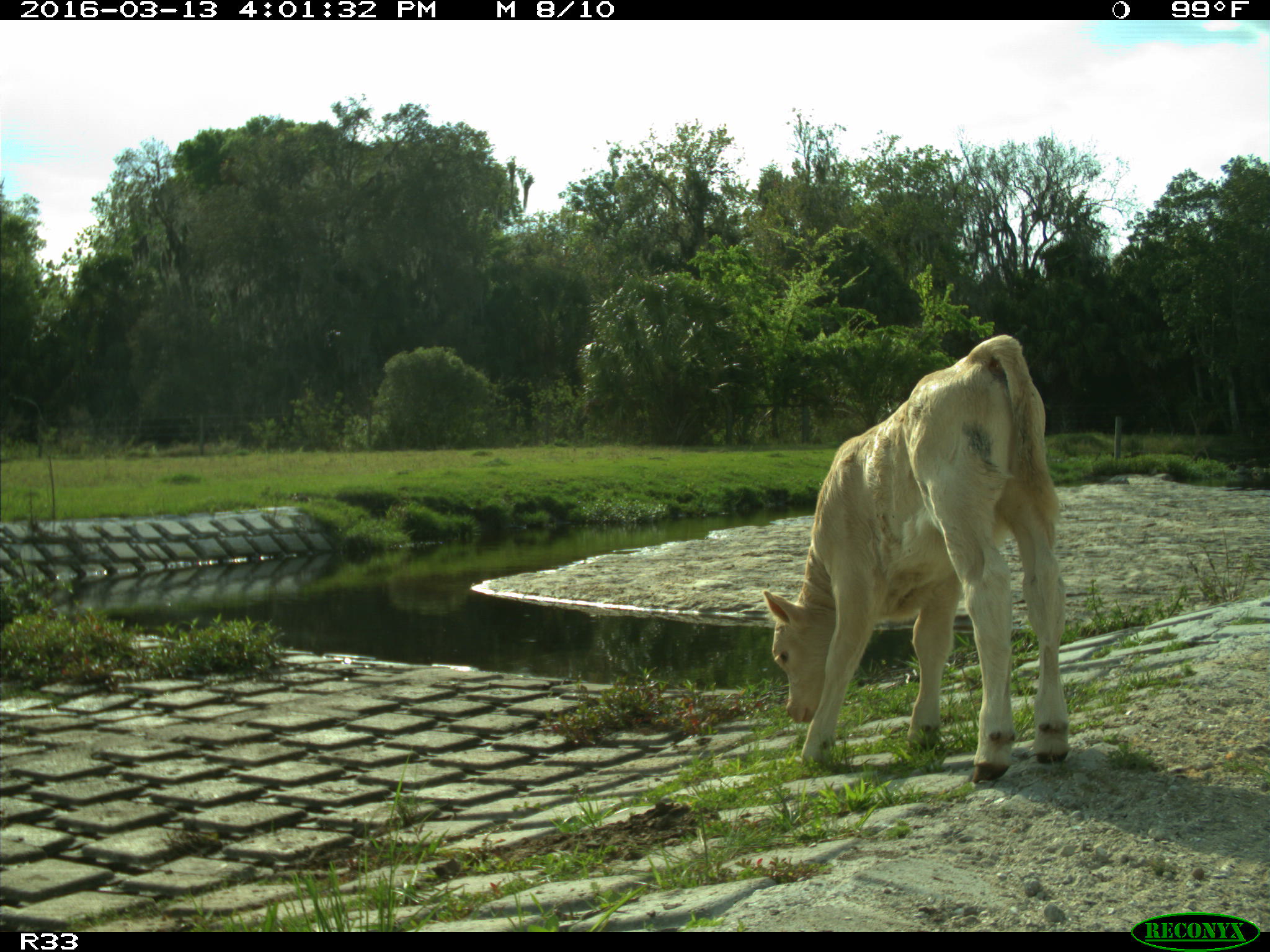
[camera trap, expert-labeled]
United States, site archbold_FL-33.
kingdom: Animalia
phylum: Chordata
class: Mammalia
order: Artiodactyla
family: Bovidae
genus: Bos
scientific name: Bos taurus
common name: domestic cow